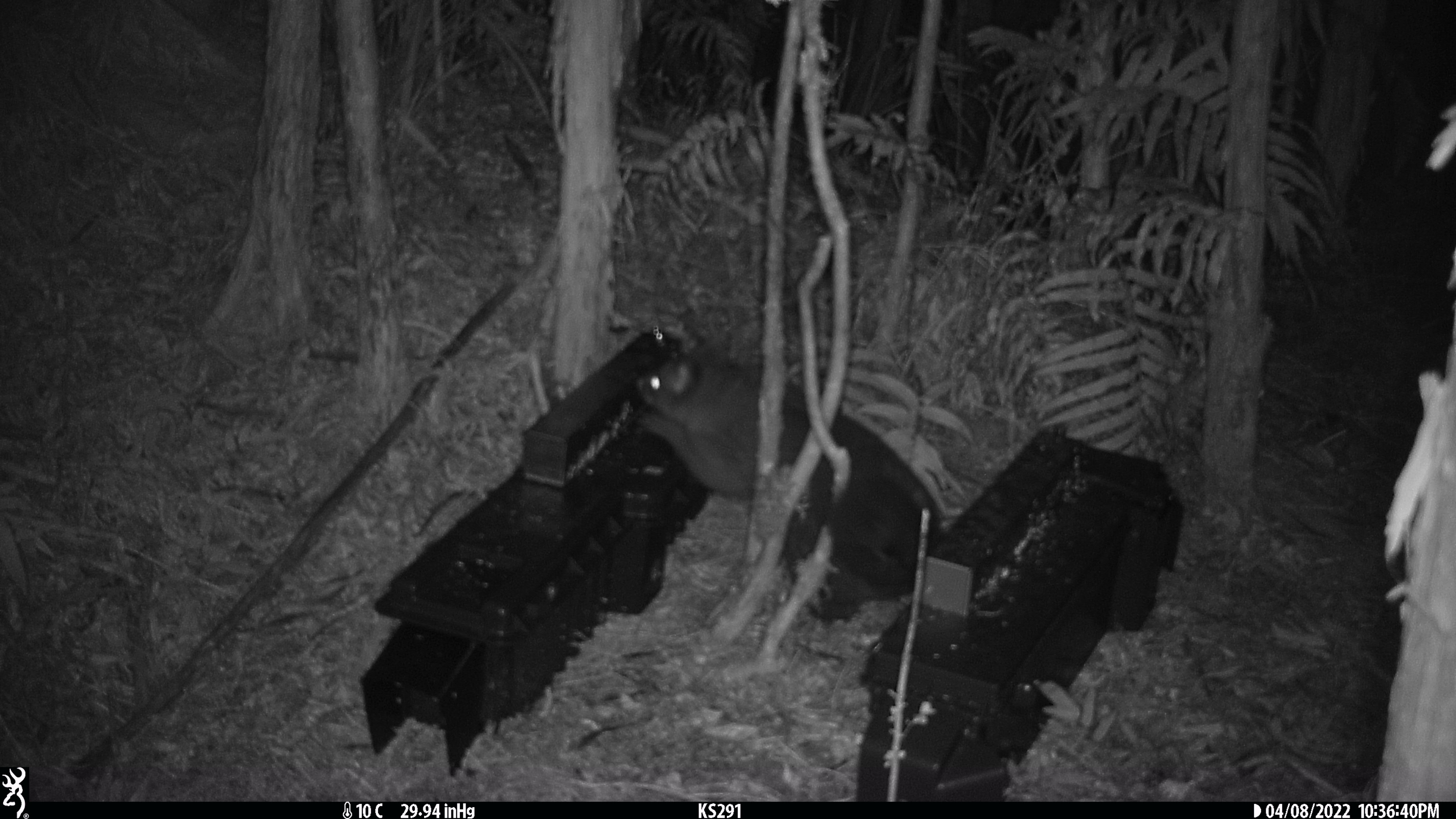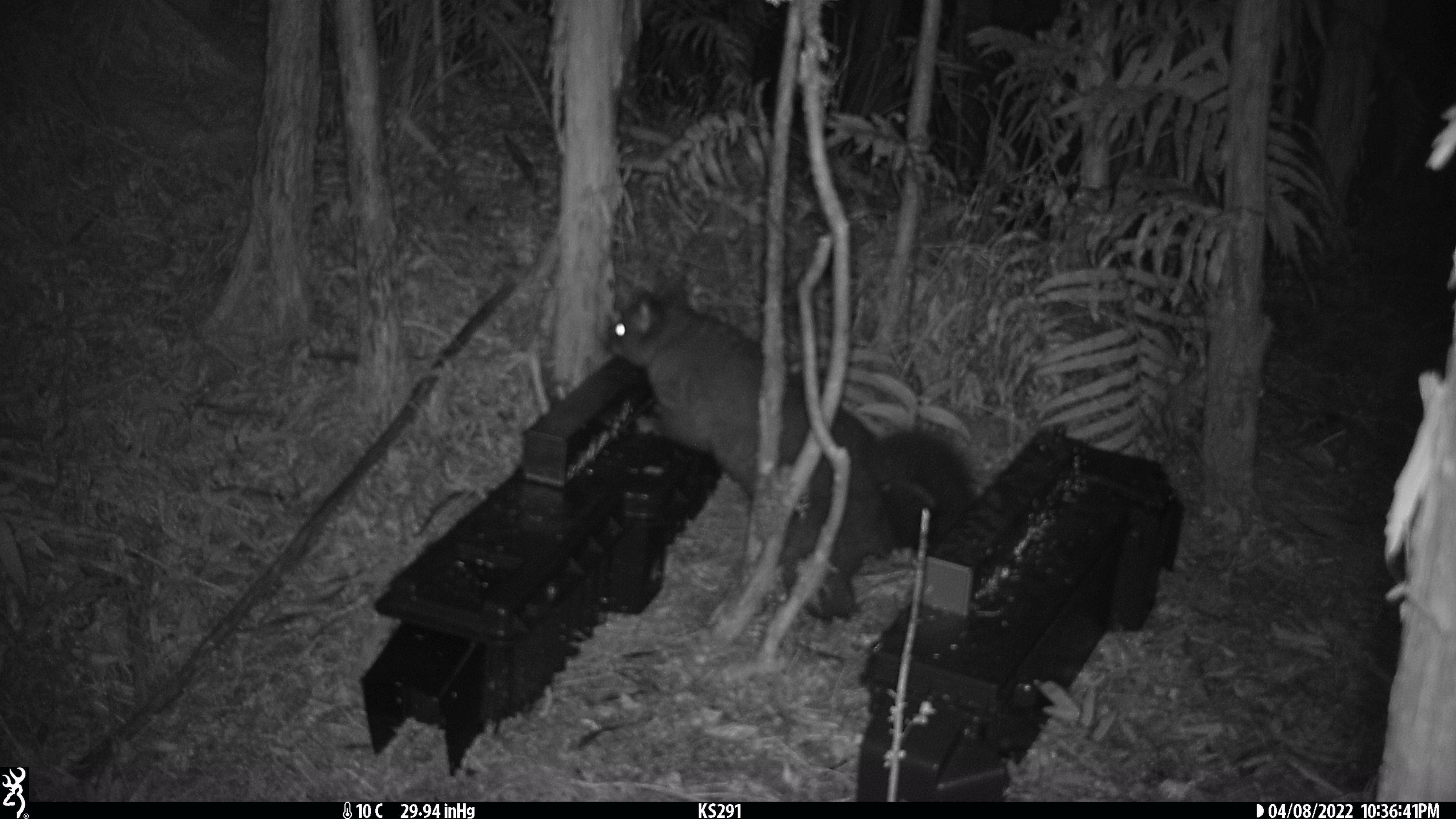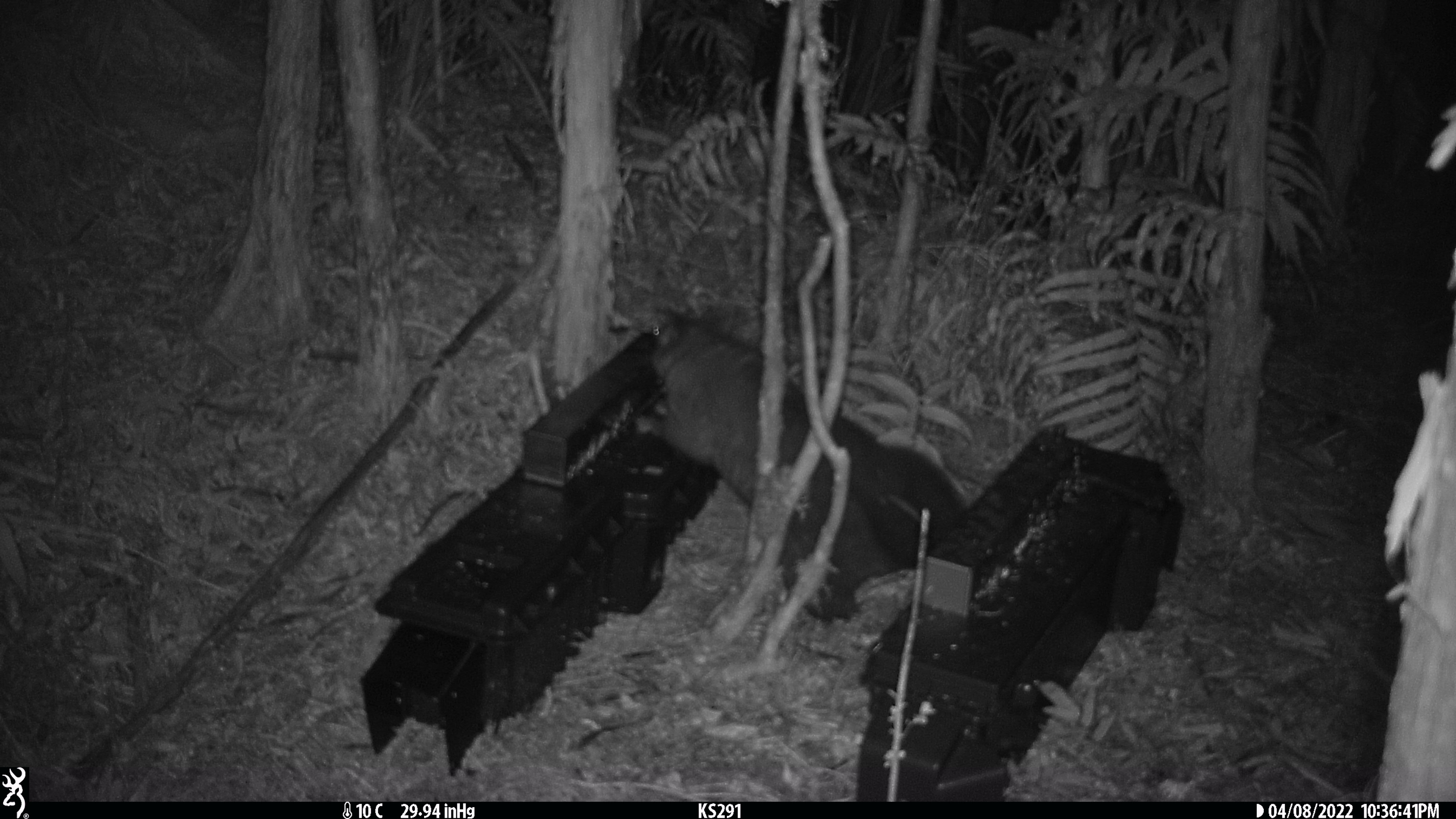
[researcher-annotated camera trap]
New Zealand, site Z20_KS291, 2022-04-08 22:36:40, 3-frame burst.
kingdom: Animalia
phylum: Chordata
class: Mammalia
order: Diprotodontia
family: Phalangeridae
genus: Trichosurus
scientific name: Trichosurus vulpecula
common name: common brushtail possum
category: possum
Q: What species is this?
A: Possum (common brushtail possum) (Trichosurus vulpecula).